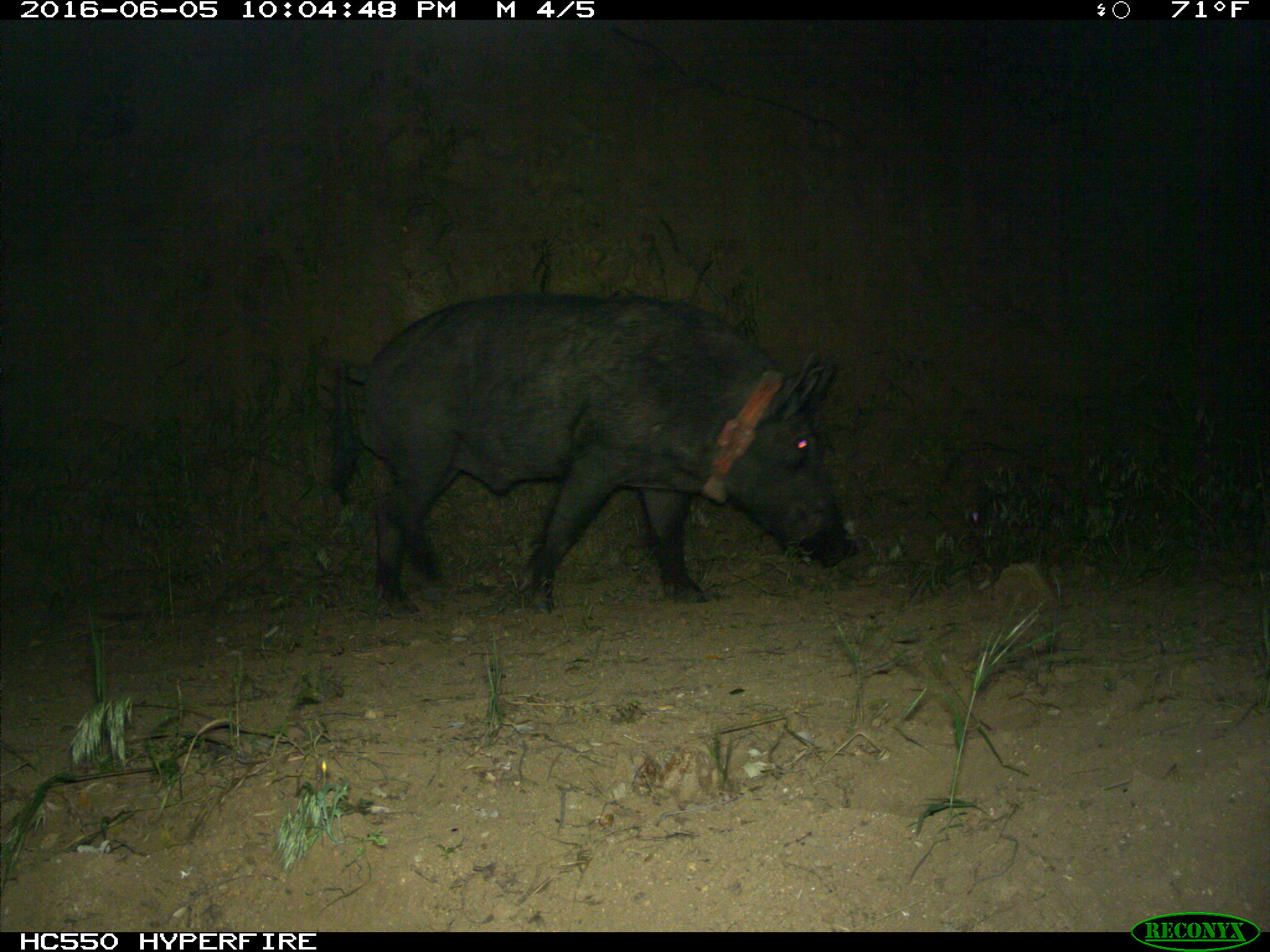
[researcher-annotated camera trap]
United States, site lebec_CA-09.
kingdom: Animalia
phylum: Chordata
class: Mammalia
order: Artiodactyla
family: Suidae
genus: Sus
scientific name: Sus scrofa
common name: wild boar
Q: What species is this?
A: Sus scrofa (wild boar).